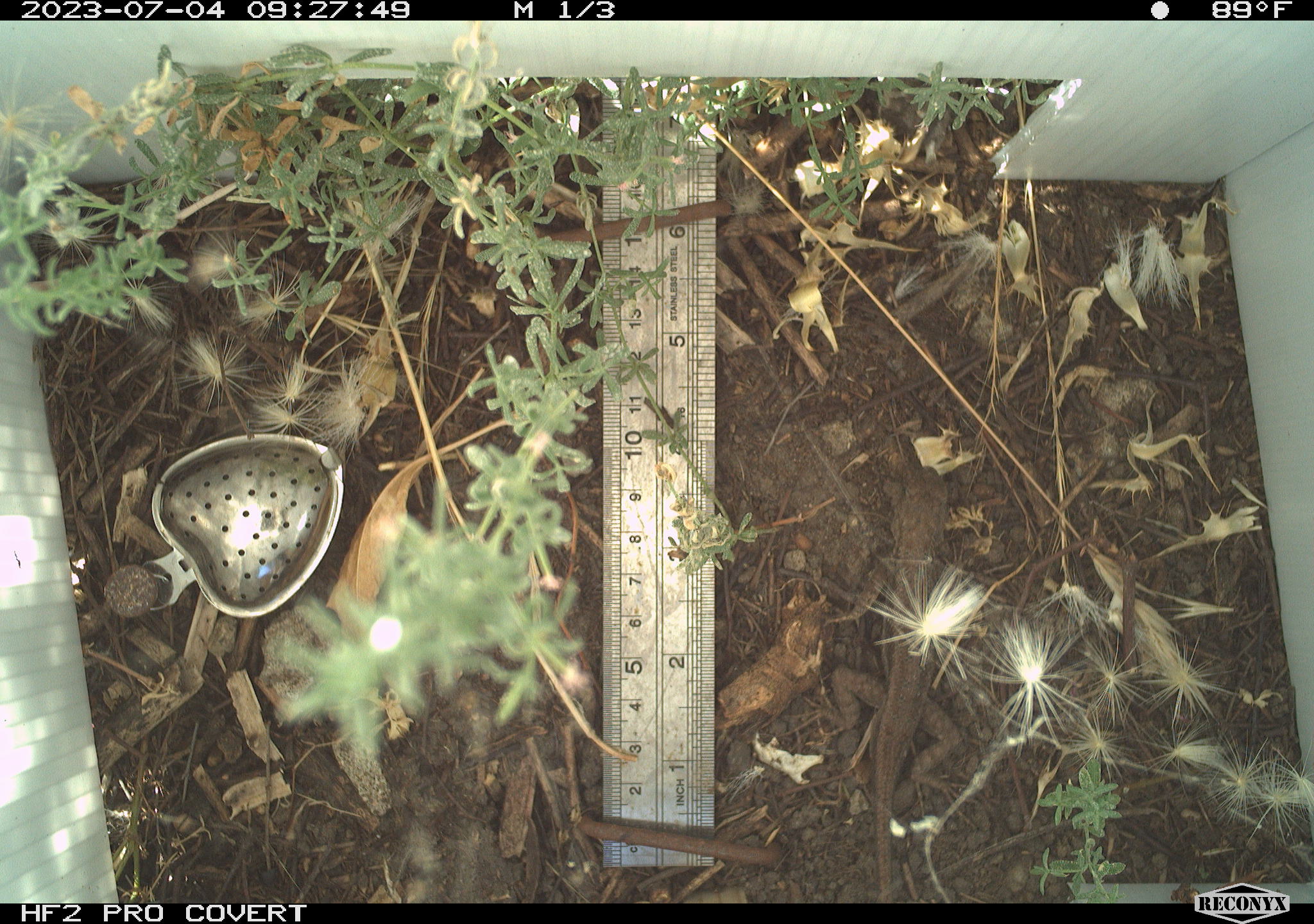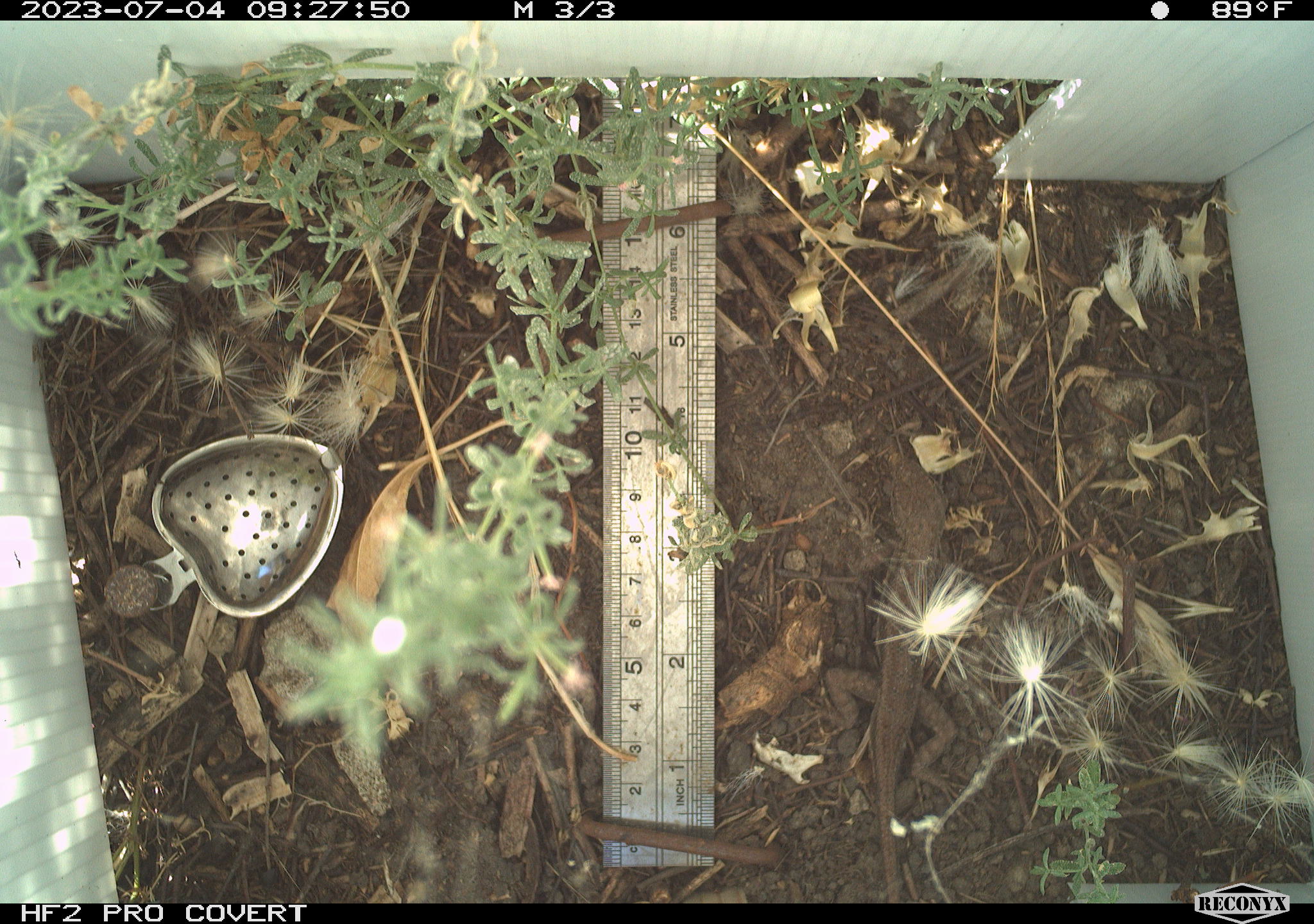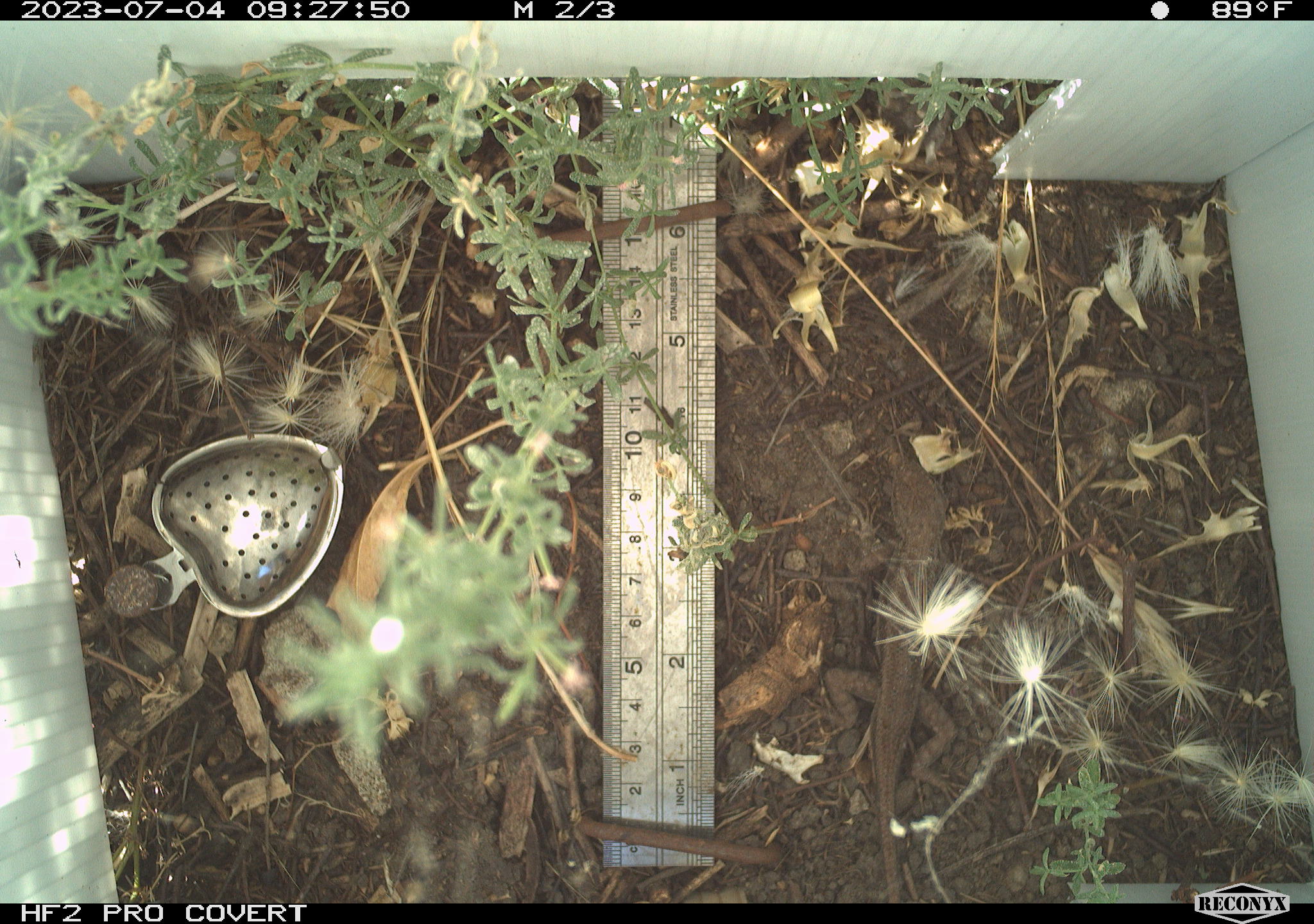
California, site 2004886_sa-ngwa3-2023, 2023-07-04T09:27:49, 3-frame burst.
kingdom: Animalia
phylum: Chordata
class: Reptilia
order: Squamata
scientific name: Squamata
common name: lizards and snakes